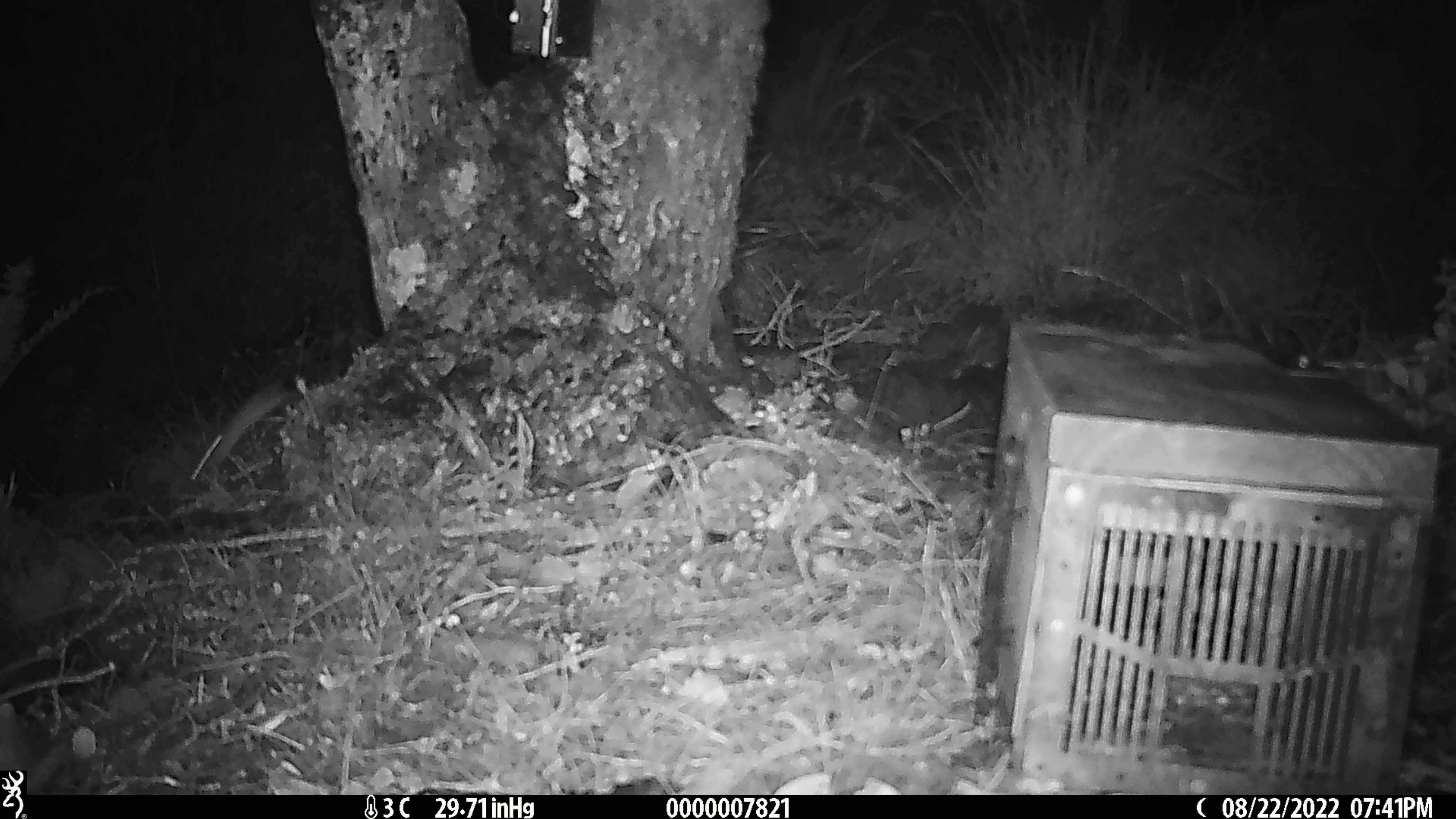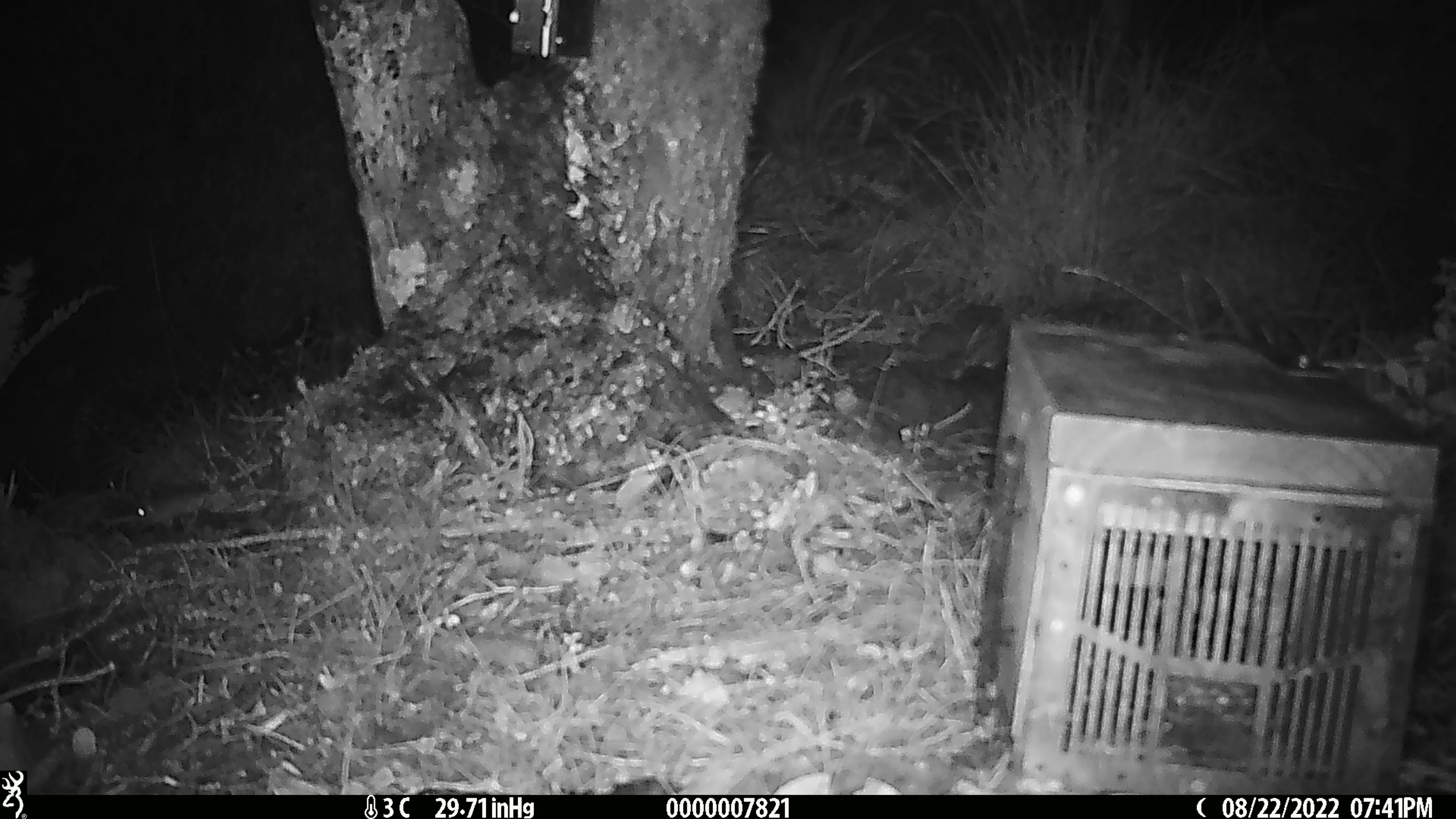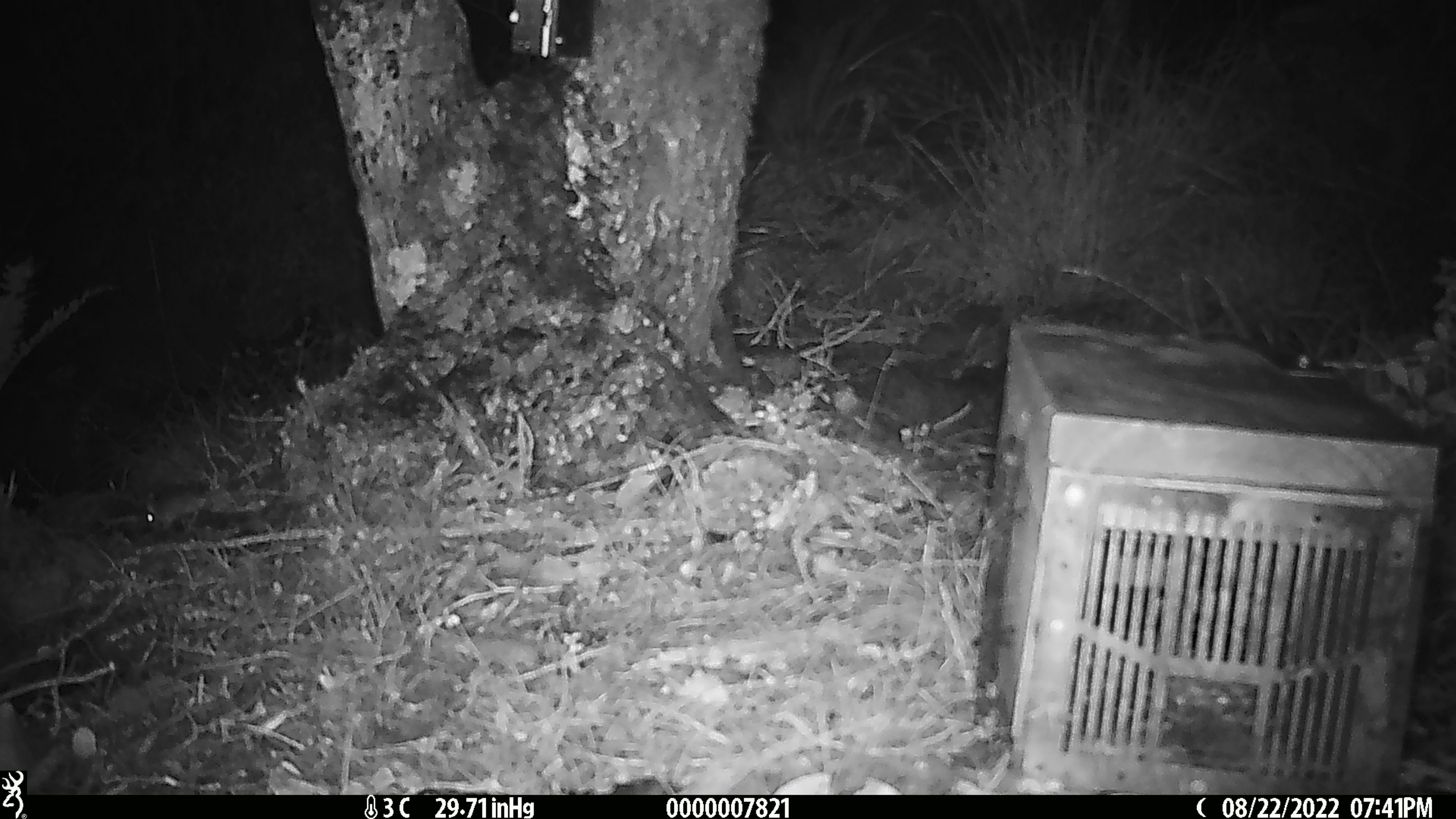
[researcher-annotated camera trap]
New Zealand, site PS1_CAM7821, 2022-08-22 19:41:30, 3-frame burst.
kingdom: Animalia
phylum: Chordata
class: Mammalia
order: Rodentia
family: Muridae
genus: Mus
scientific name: Mus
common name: mouse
Mouse (Mus).